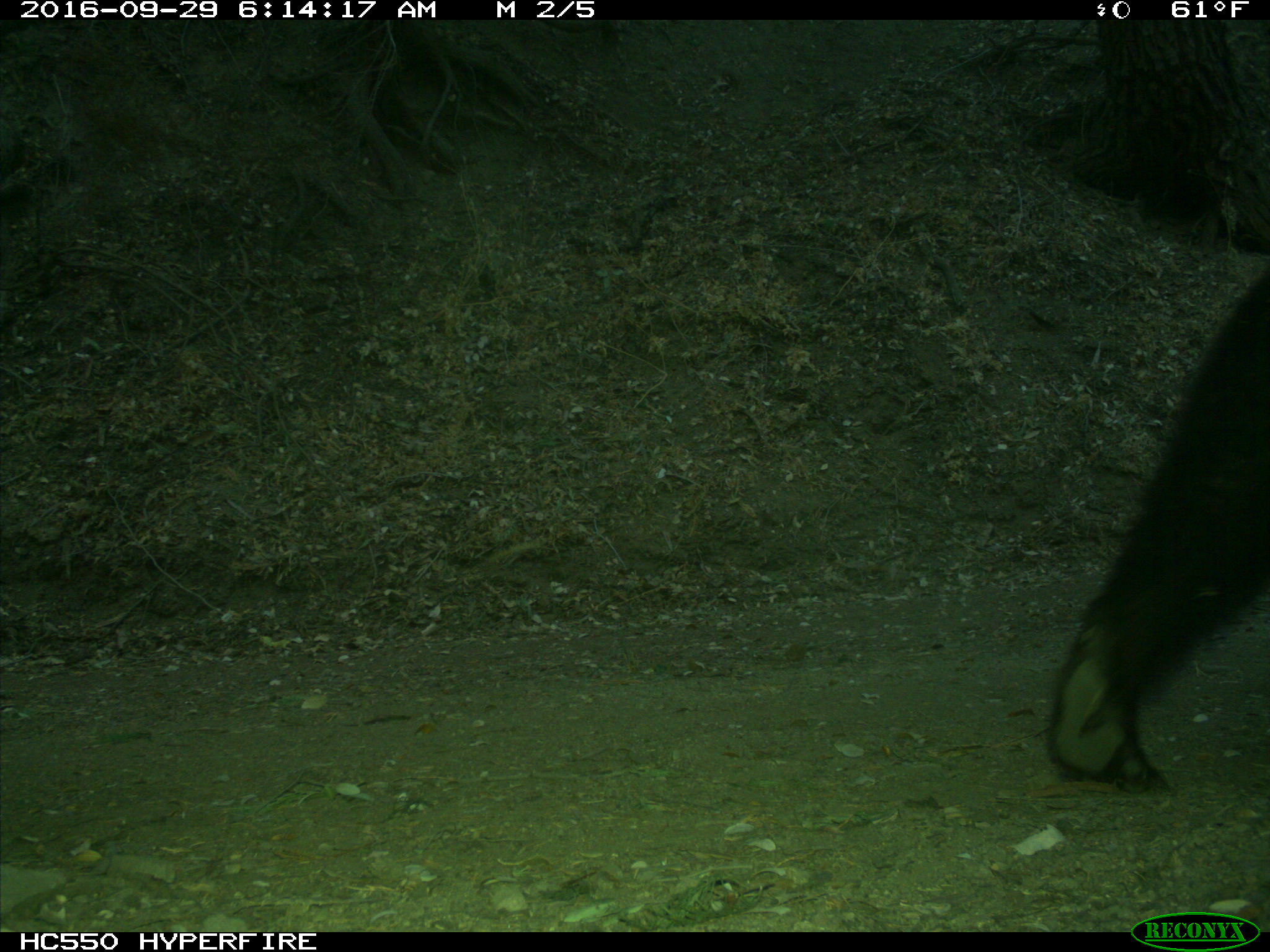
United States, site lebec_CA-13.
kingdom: Animalia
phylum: Chordata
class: Mammalia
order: Carnivora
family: Ursidae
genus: Ursus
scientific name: Ursus americanus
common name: american black bear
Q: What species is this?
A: Ursus americanus (american black bear).